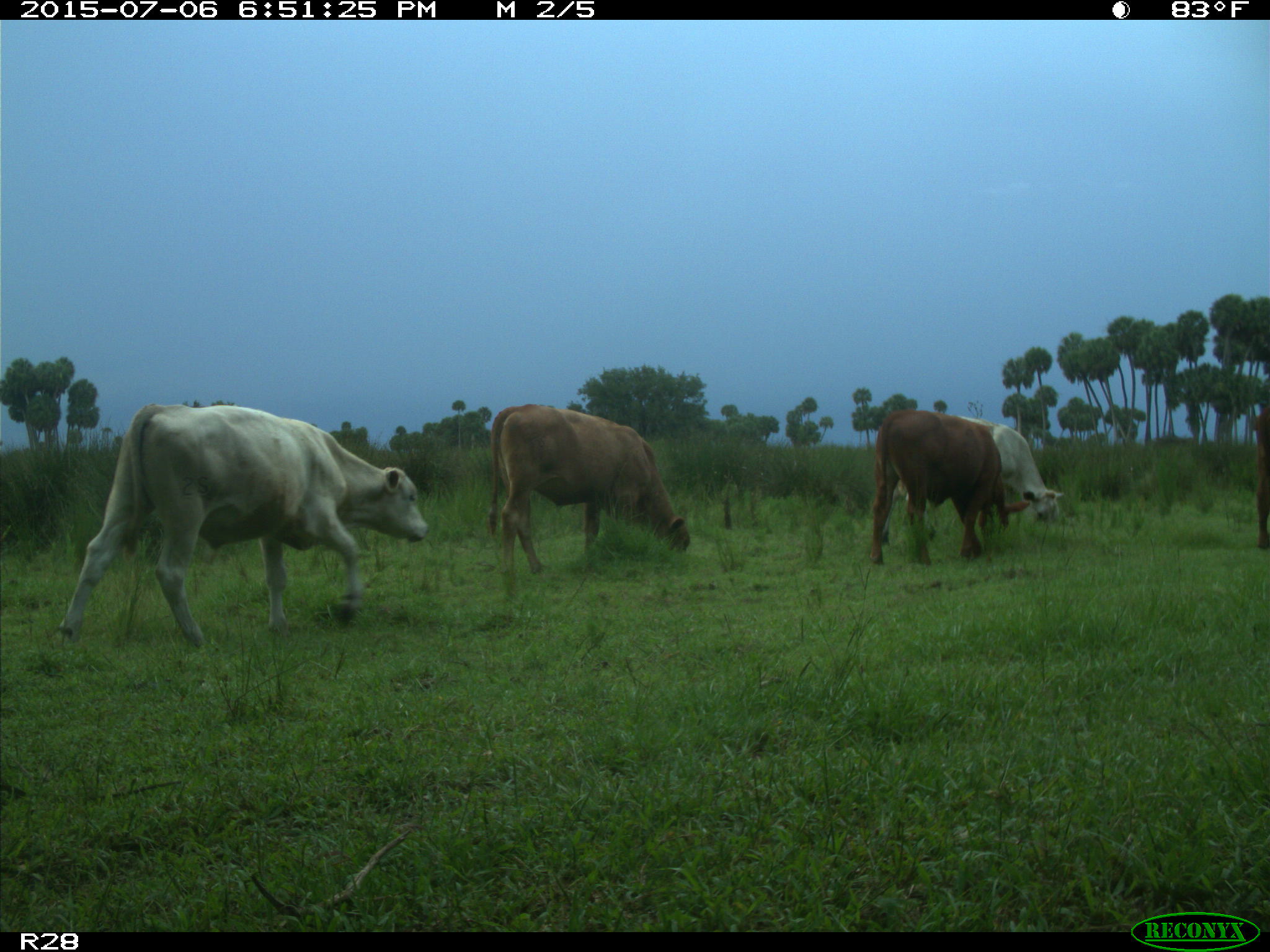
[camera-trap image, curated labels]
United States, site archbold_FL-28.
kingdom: Animalia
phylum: Chordata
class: Mammalia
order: Artiodactyla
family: Bovidae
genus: Bos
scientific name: Bos taurus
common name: domestic cow